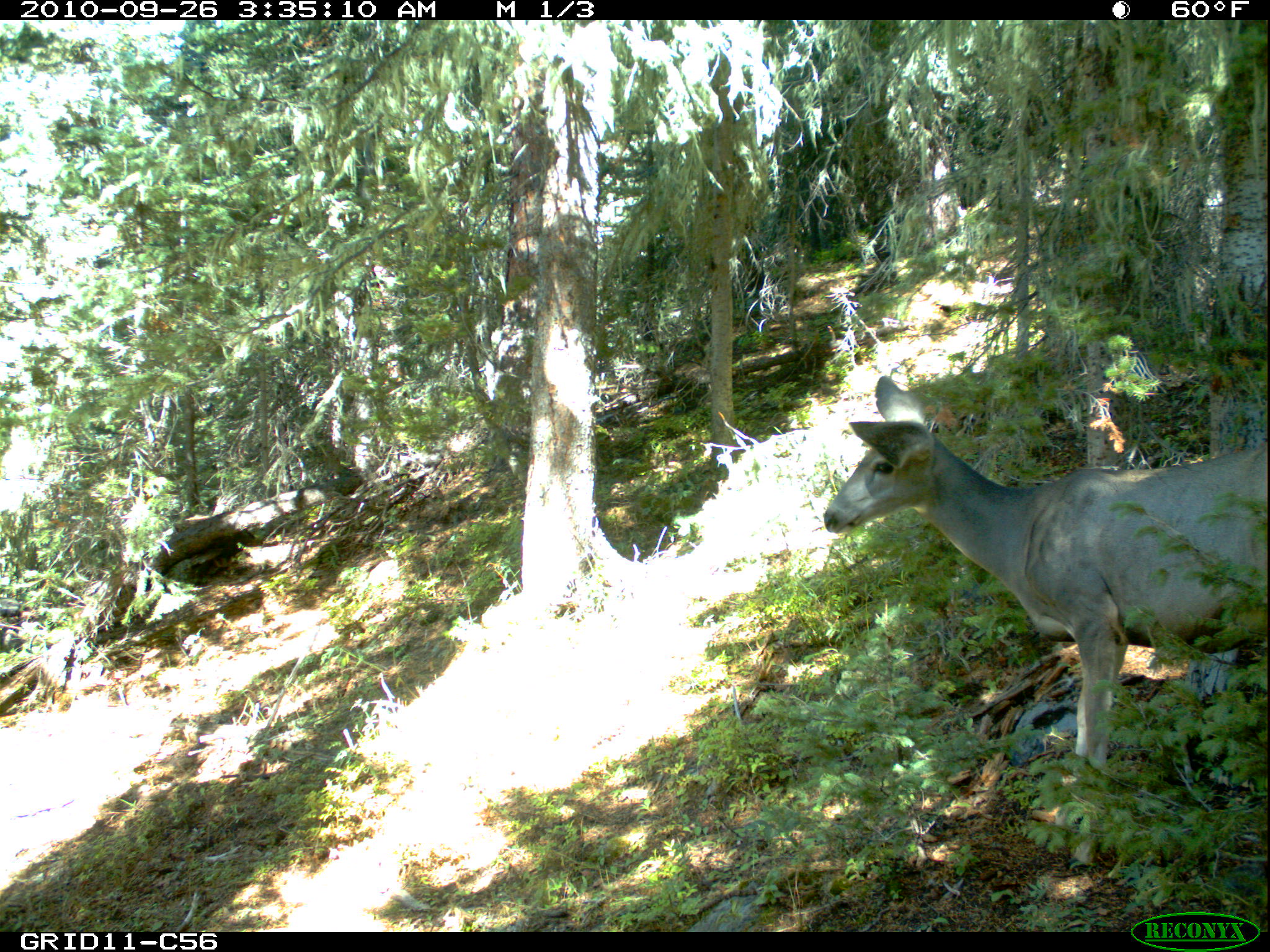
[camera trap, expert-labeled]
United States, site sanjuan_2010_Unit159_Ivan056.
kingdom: Animalia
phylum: Chordata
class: Mammalia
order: Artiodactyla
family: Cervidae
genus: Odocoileus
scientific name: Odocoileus hemionus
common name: mule deer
Odocoileus hemionus (mule deer).